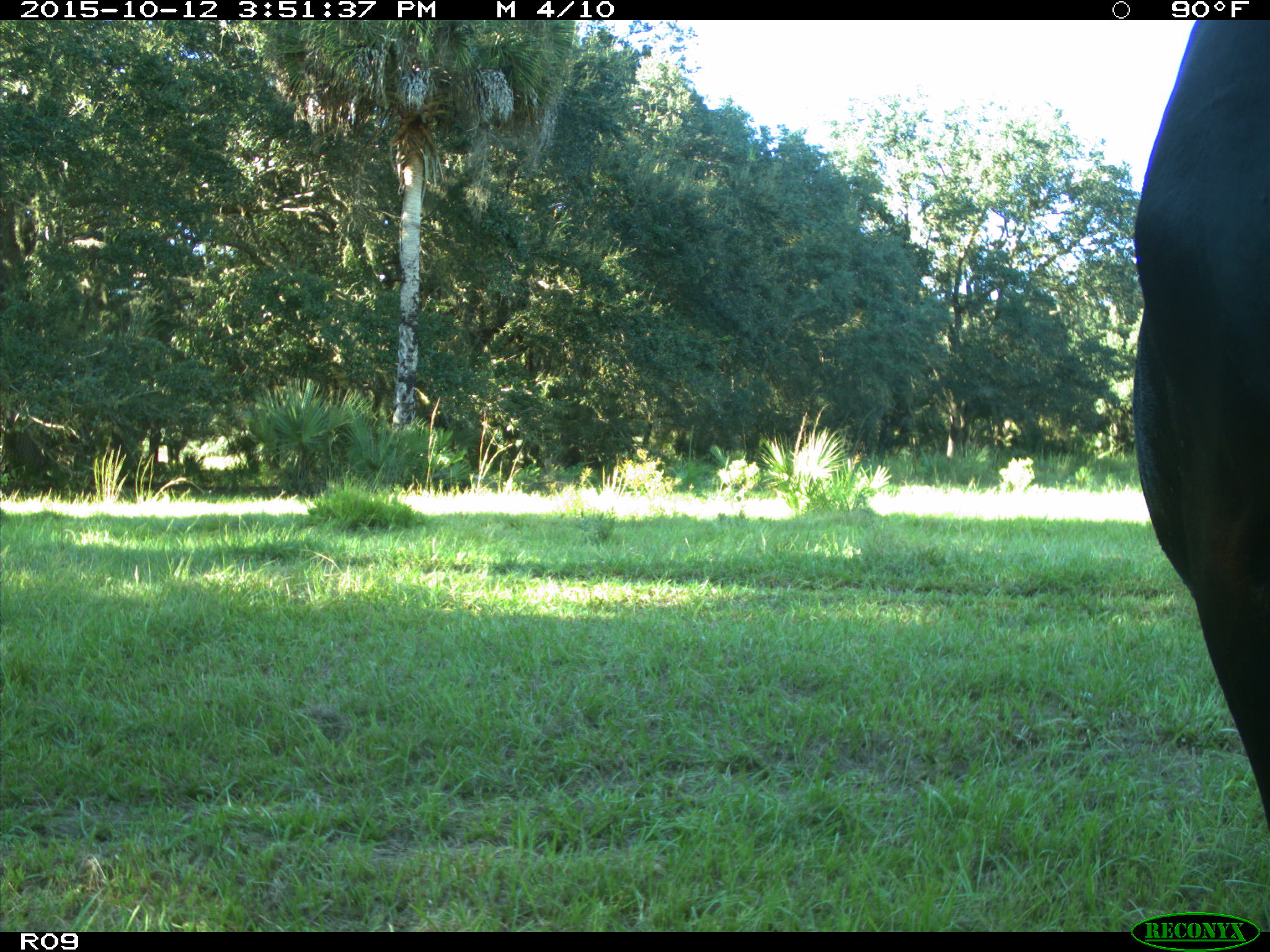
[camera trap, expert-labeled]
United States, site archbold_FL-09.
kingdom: Animalia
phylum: Chordata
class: Mammalia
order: Artiodactyla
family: Bovidae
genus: Bos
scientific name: Bos taurus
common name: domestic cow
Bos taurus (domestic cow).